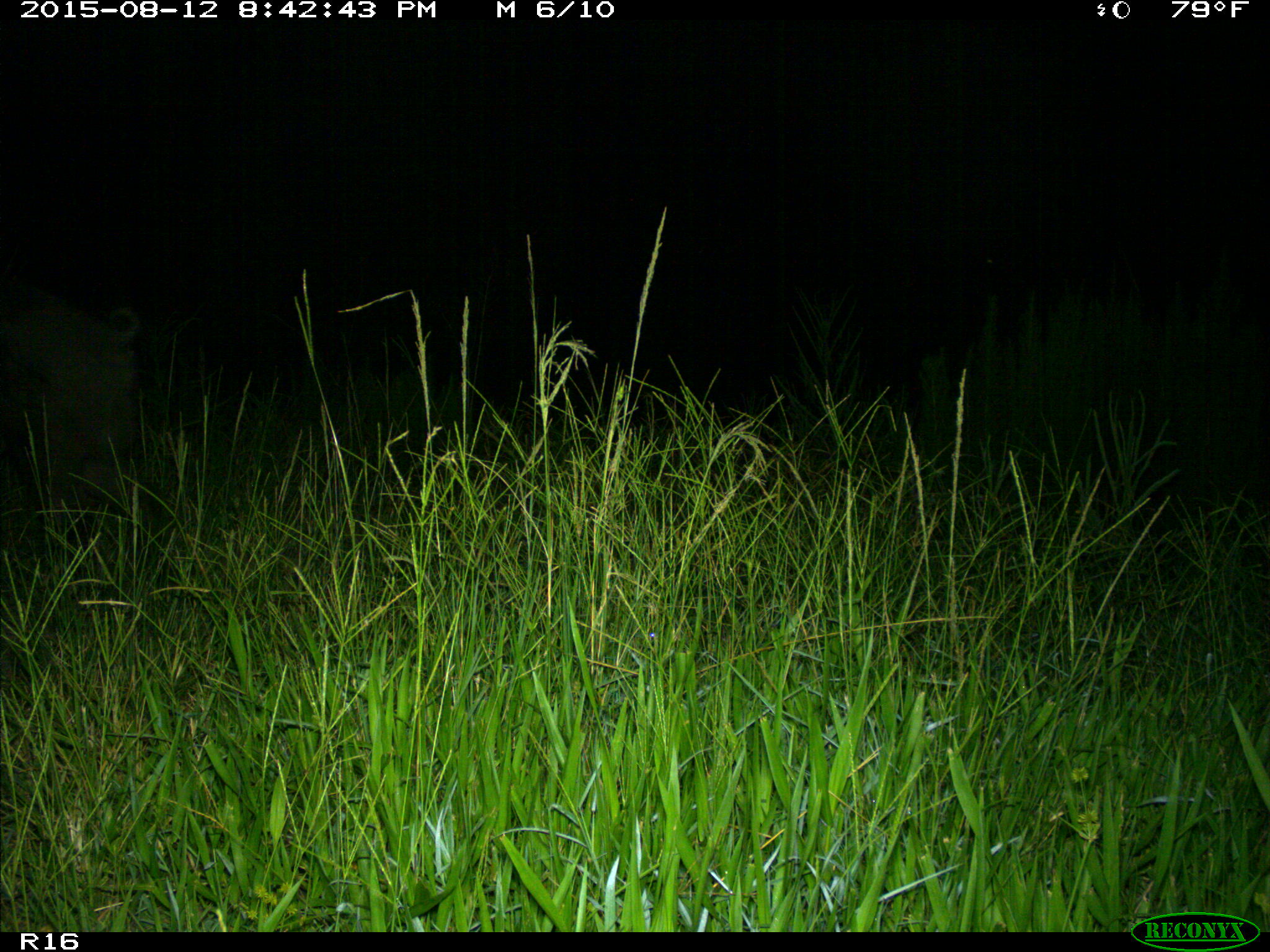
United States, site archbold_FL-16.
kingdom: Animalia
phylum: Chordata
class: Mammalia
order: Artiodactyla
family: Suidae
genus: Sus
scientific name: Sus scrofa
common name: wild boar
Sus scrofa (wild boar).